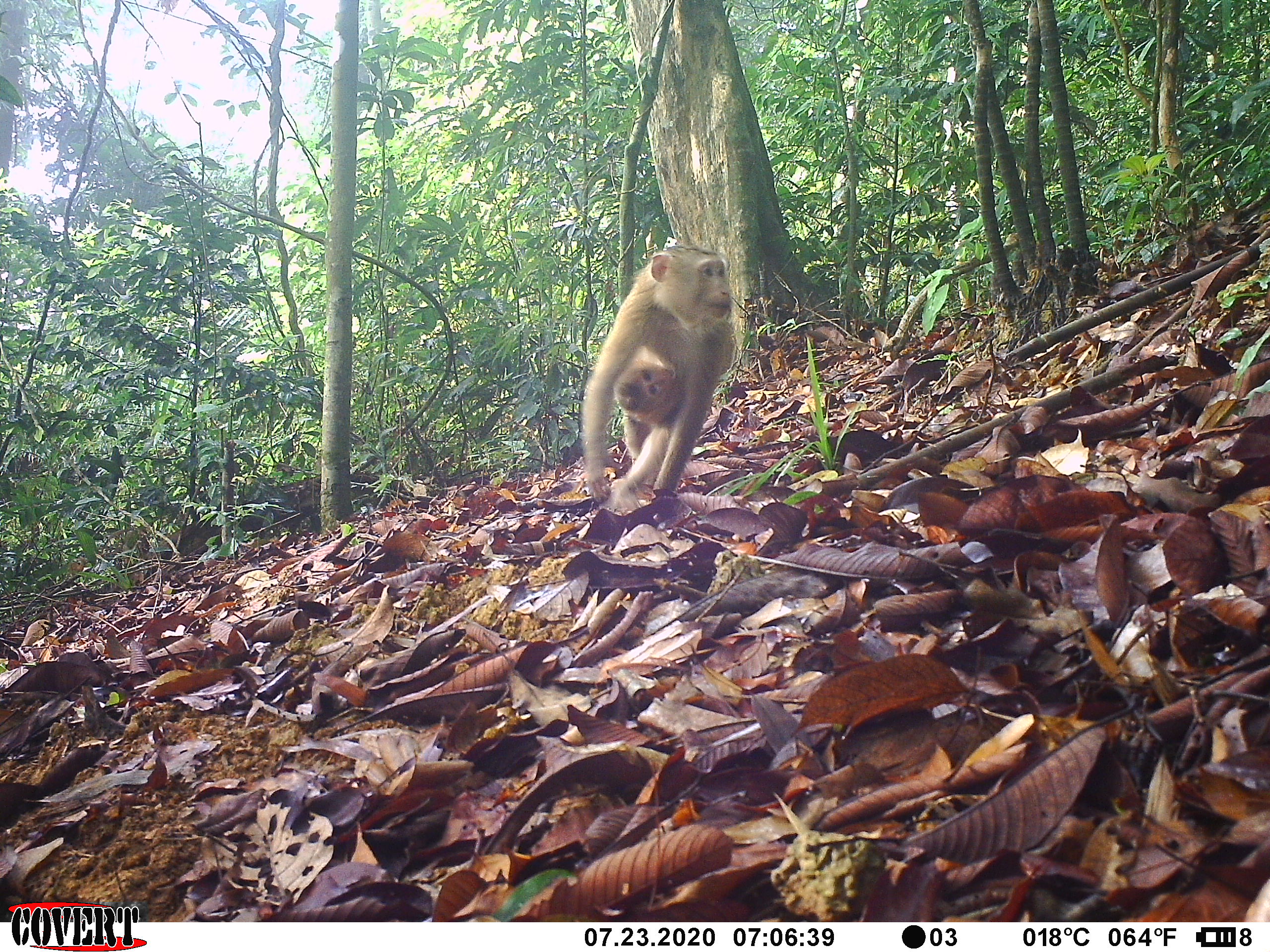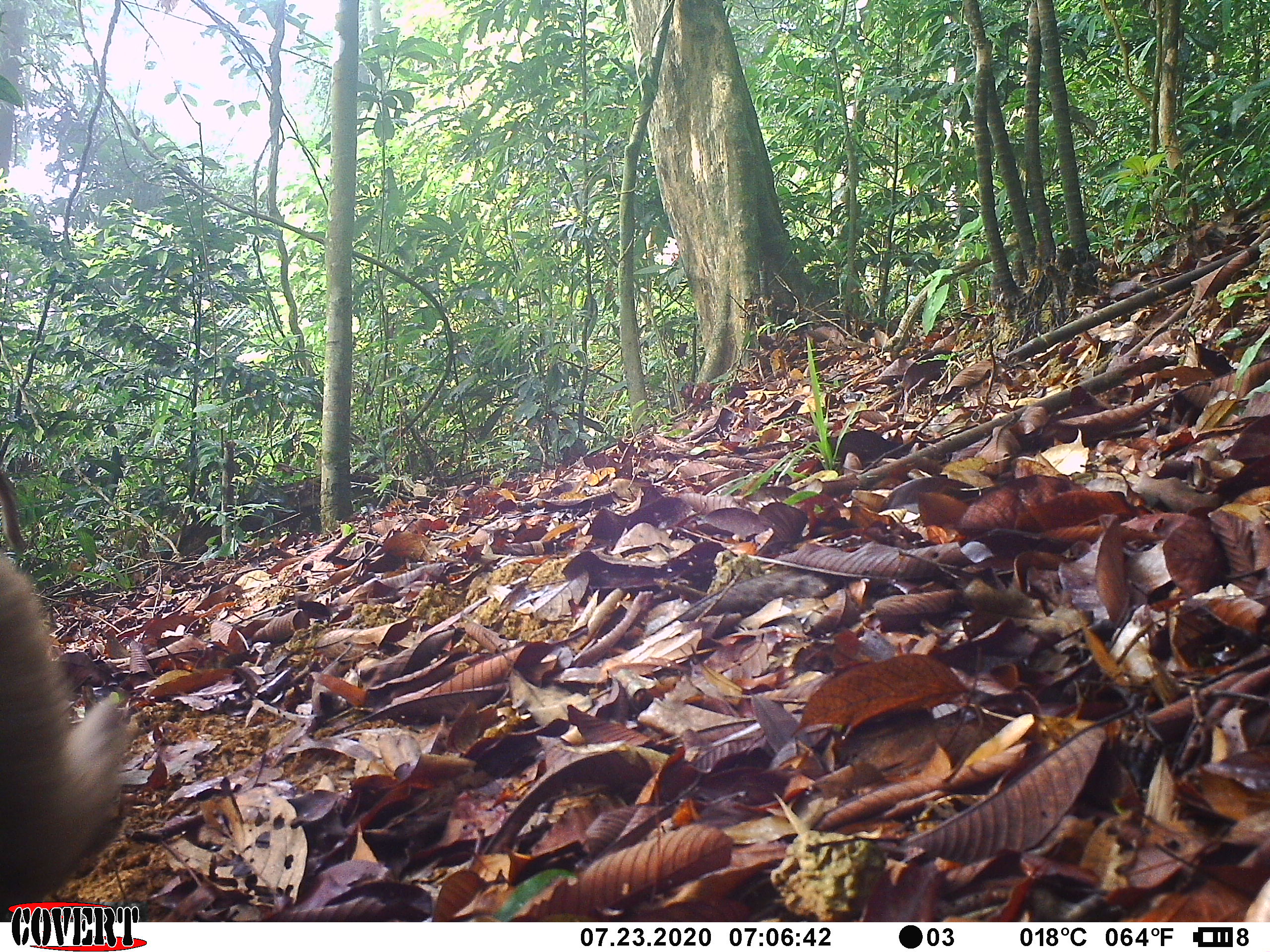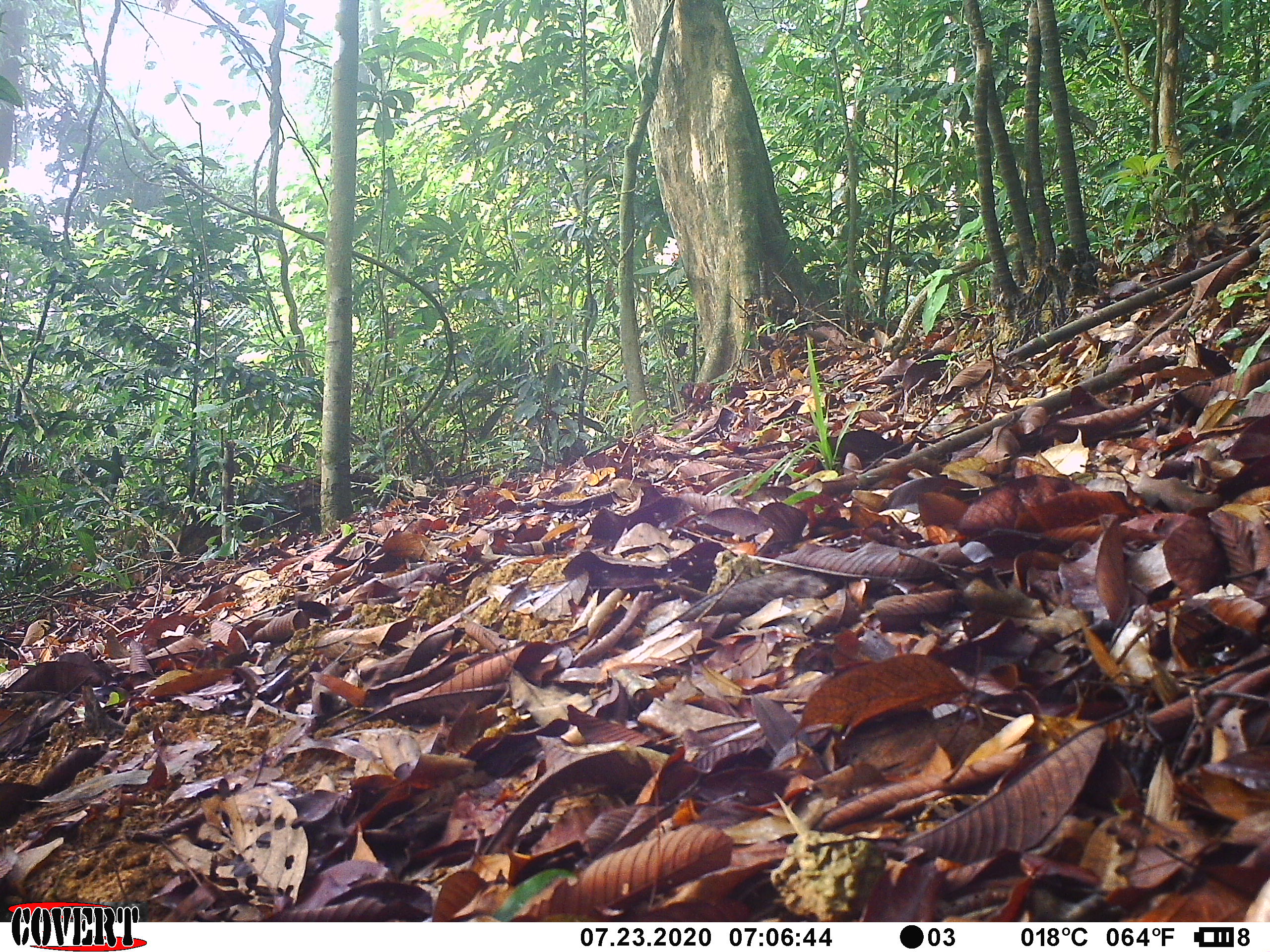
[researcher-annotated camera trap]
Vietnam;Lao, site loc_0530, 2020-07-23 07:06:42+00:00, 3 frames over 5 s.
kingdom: Animalia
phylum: Chordata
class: Mammalia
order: Primates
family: Cercopithecidae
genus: Macaca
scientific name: Macaca nemestrina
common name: pig-tailed macaque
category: pig tailed macaque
Pig tailed macaque (pig-tailed macaque) (Macaca nemestrina). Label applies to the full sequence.